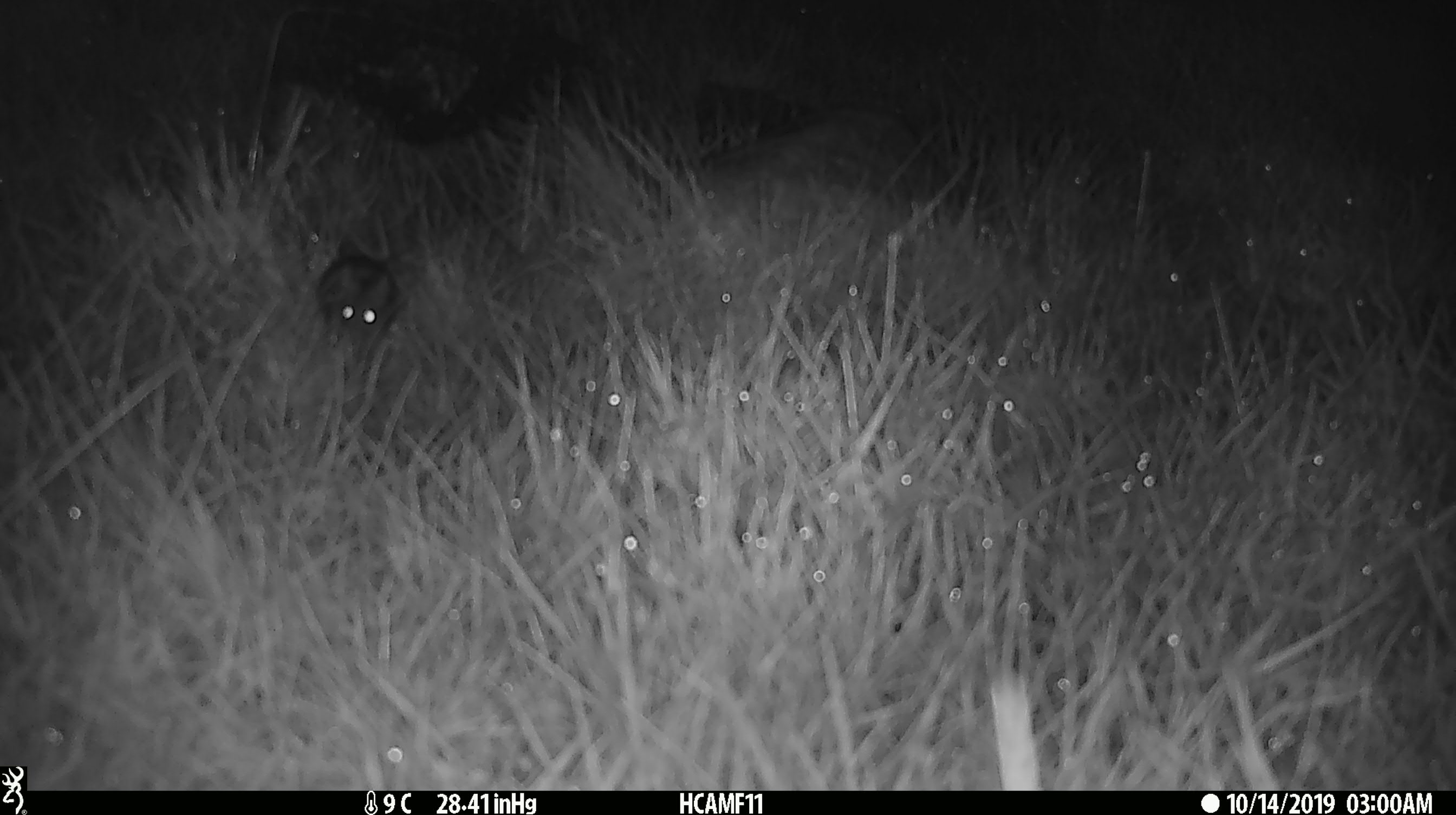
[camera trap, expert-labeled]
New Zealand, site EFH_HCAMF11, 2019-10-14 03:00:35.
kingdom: Animalia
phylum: Chordata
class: Mammalia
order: Rodentia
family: Muridae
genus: Mus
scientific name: Mus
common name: mouse